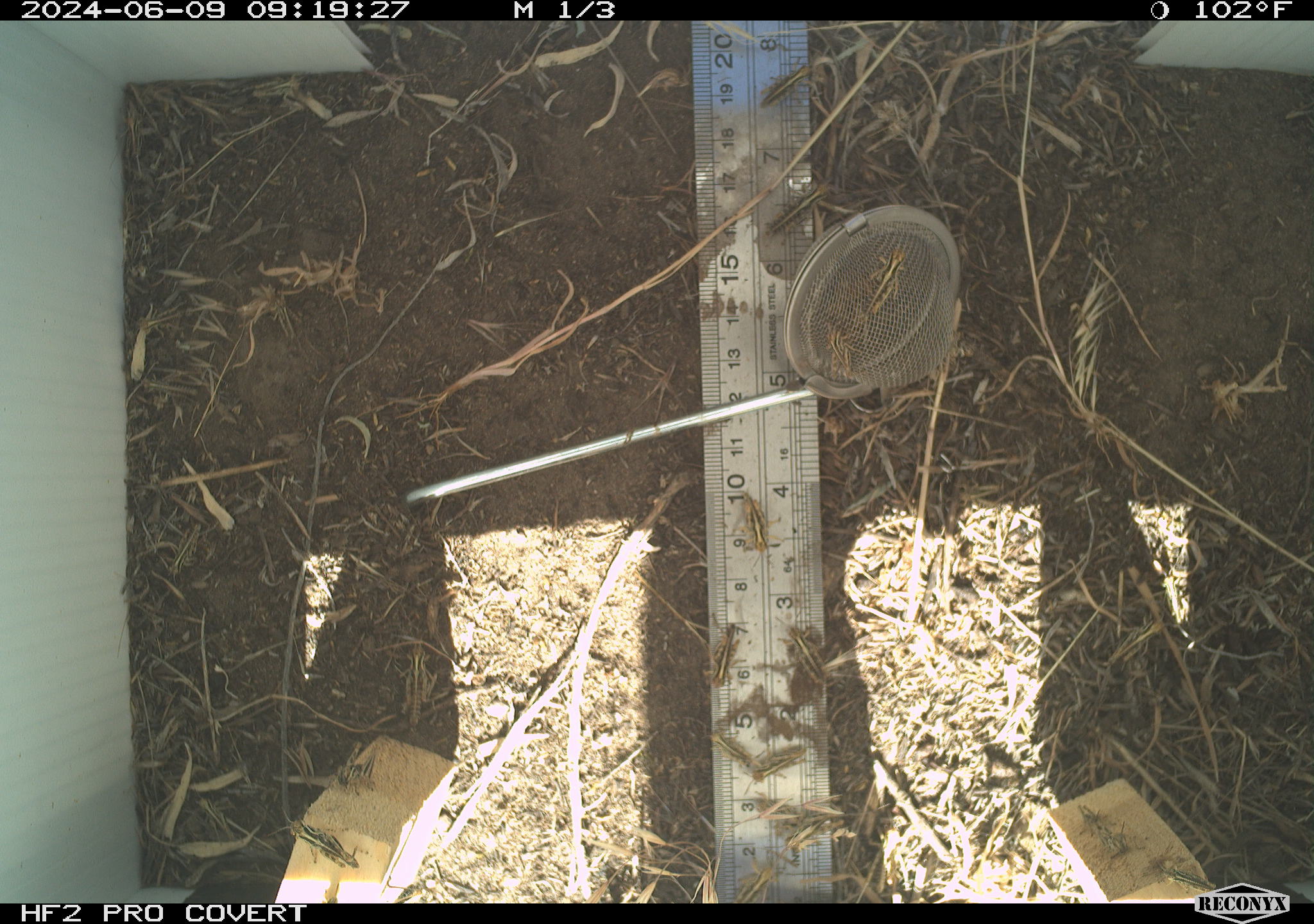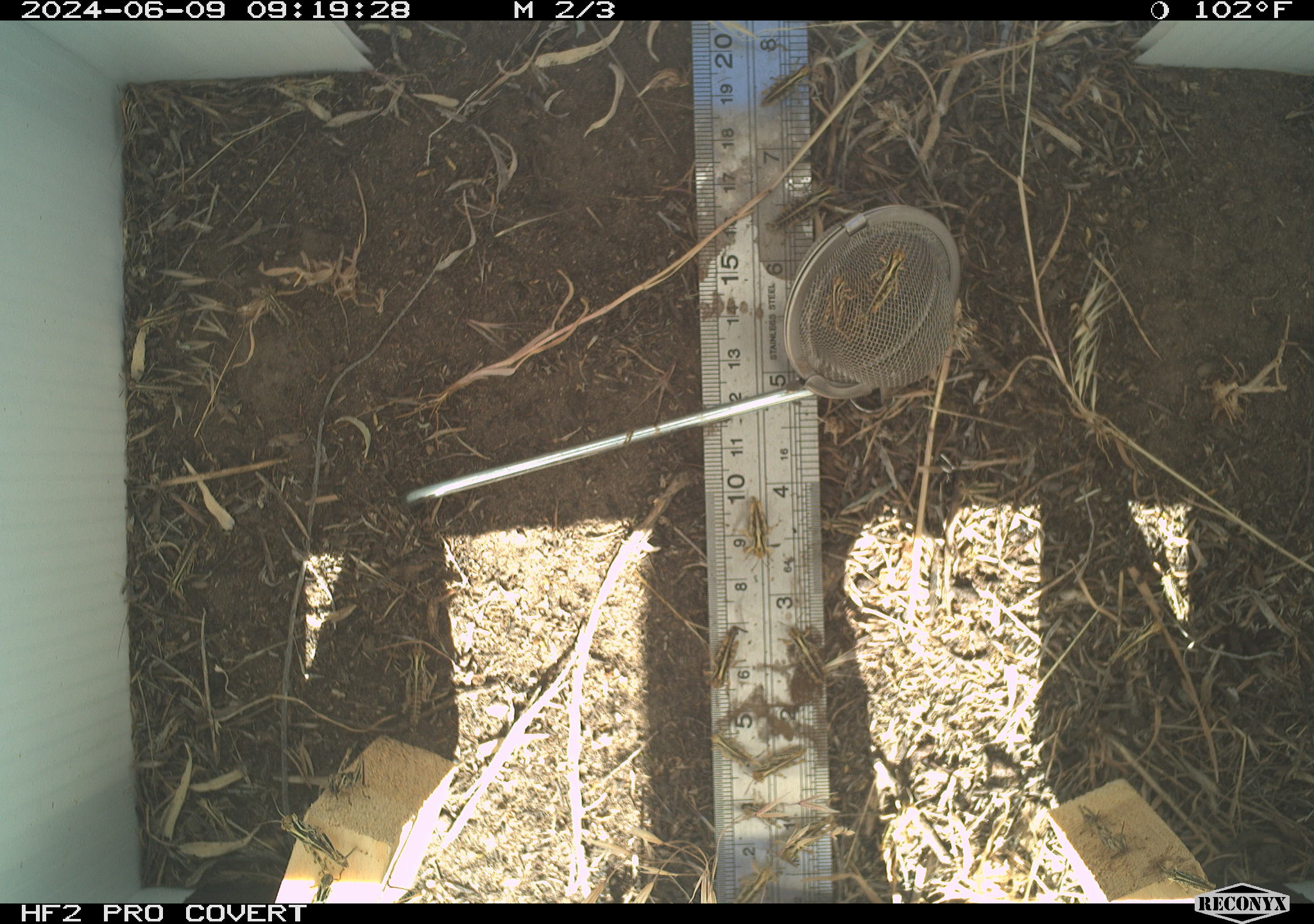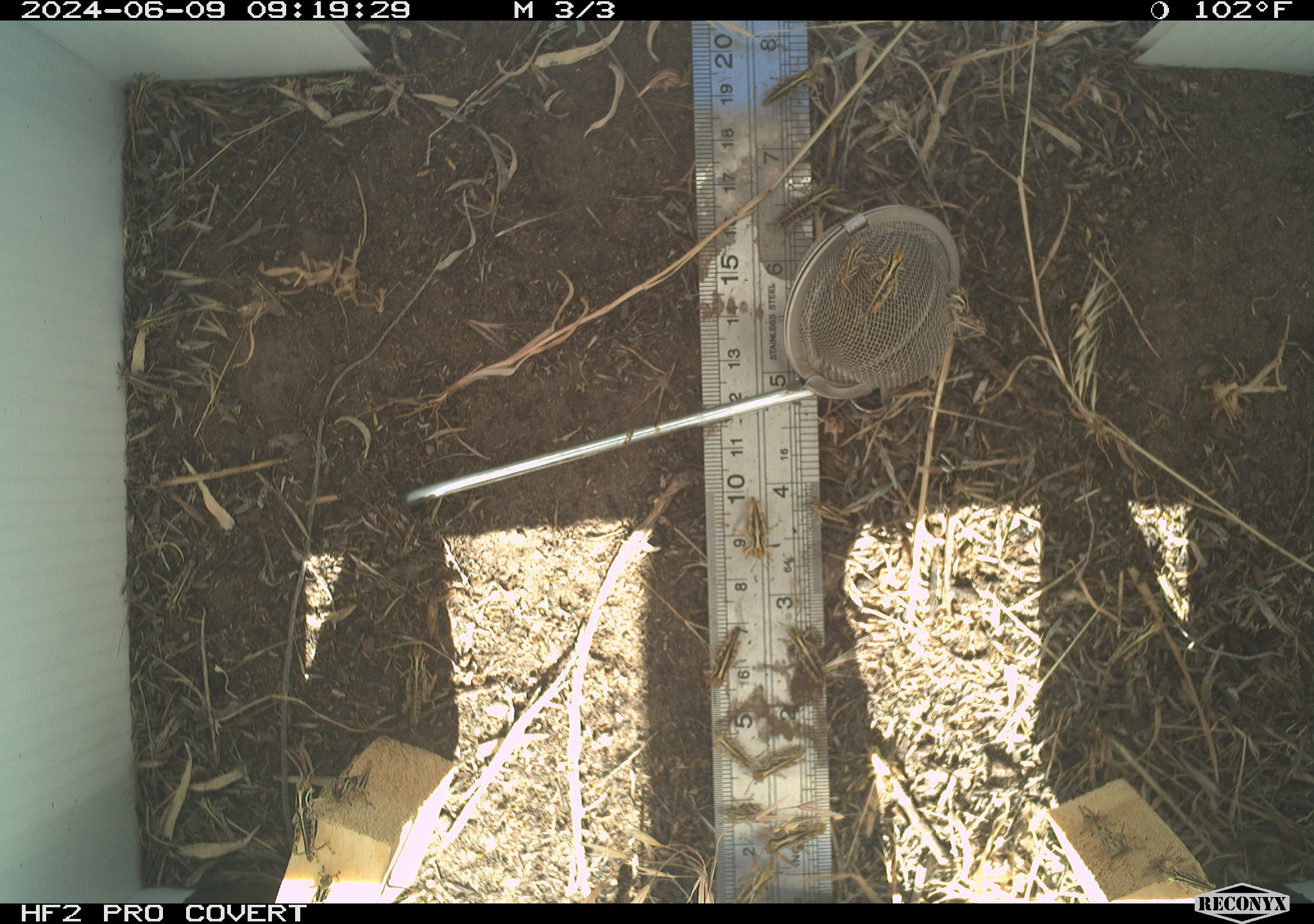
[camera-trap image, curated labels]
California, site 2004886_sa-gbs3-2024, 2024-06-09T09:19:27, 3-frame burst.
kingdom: Animalia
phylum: Arthropoda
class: Insecta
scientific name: Insecta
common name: insect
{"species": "insect (Insecta)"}